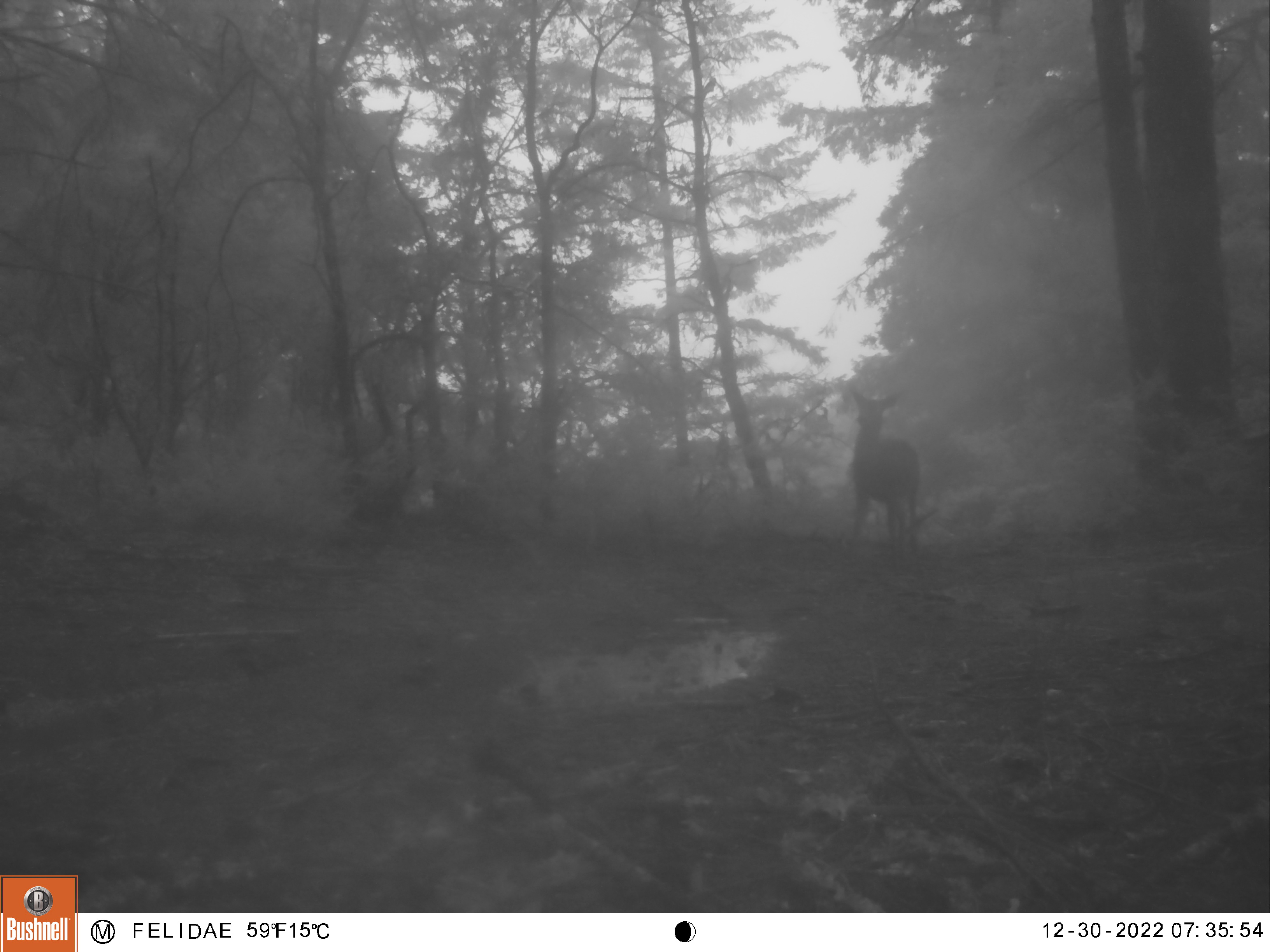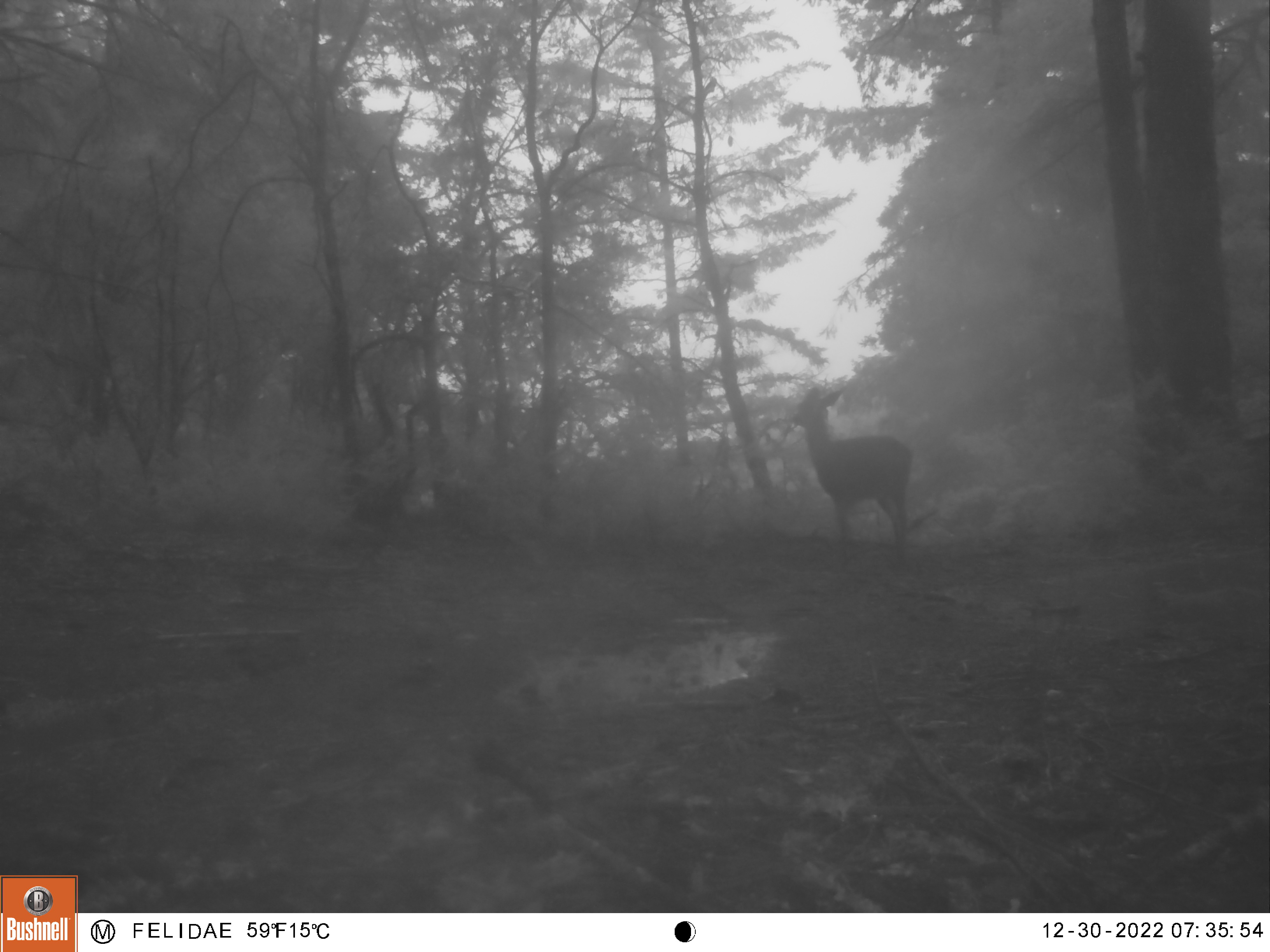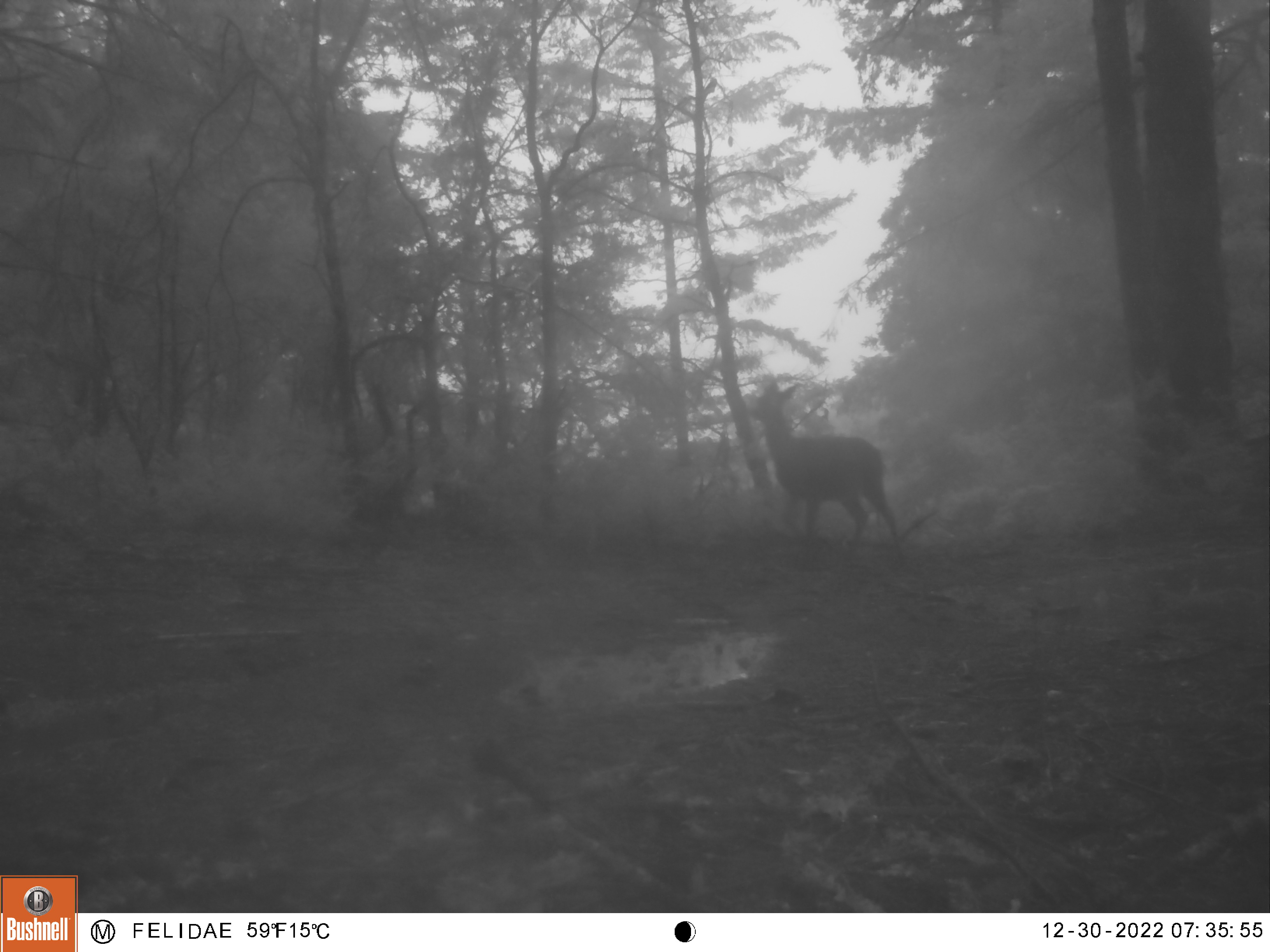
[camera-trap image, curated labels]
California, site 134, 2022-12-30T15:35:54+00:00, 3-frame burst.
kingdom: Animalia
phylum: Chordata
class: Mammalia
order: Artiodactyla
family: Cervidae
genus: Odocoileus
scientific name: Odocoileus hemionus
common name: mule deer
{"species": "mule deer (Odocoileus hemionus)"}